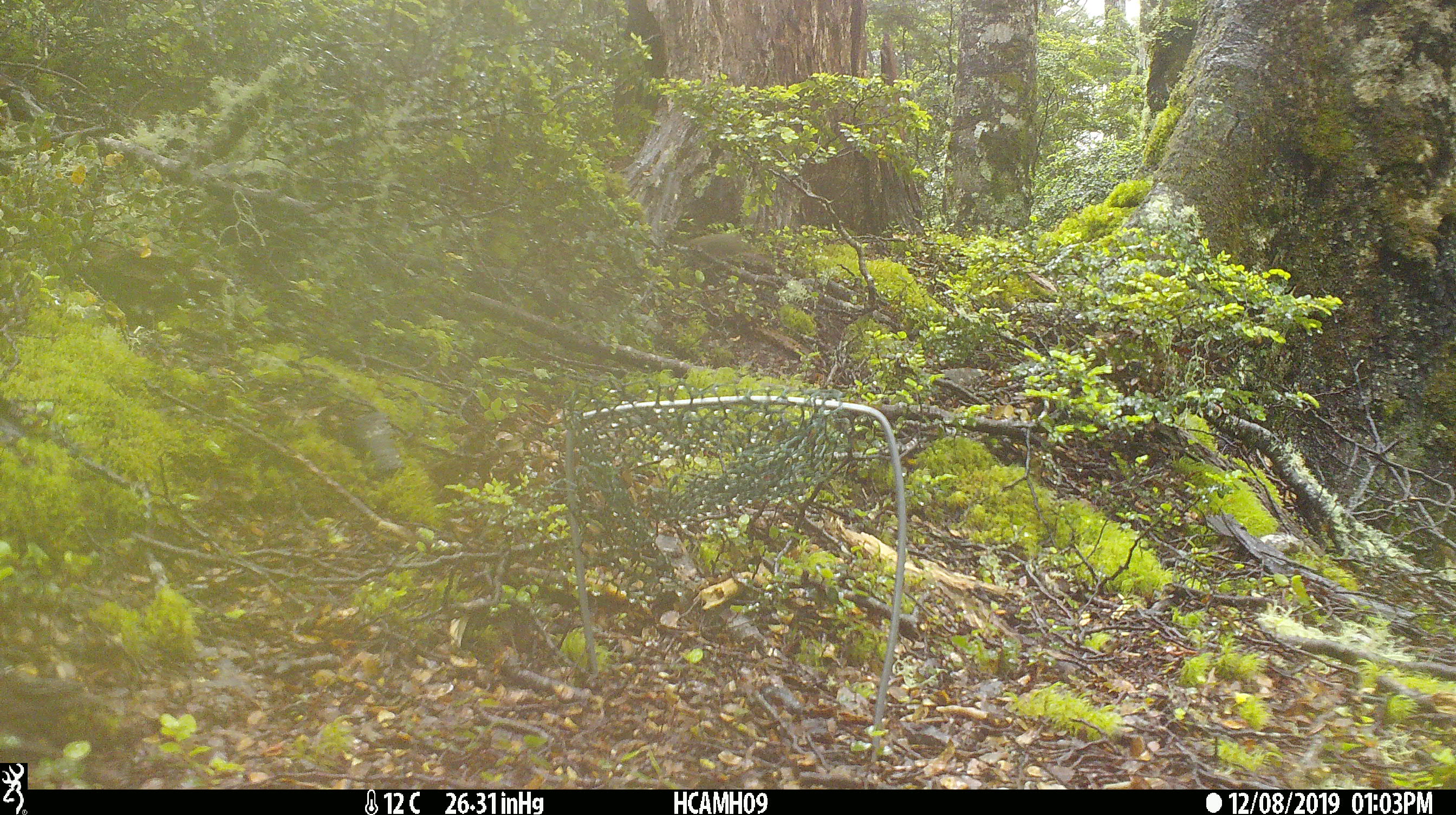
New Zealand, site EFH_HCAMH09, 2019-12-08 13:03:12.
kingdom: Animalia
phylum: Chordata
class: Mammalia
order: Rodentia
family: Muridae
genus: Mus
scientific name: Mus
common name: mouse